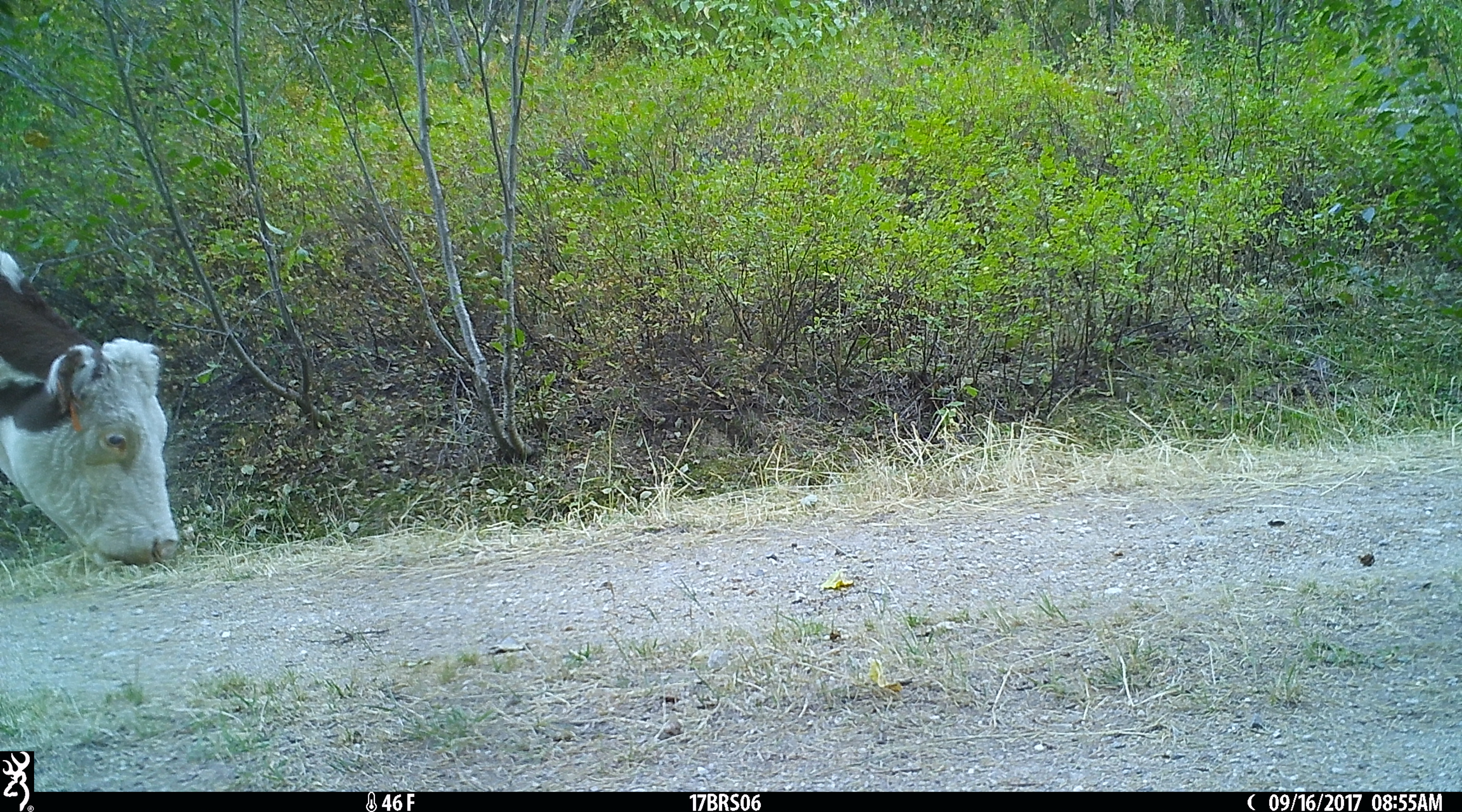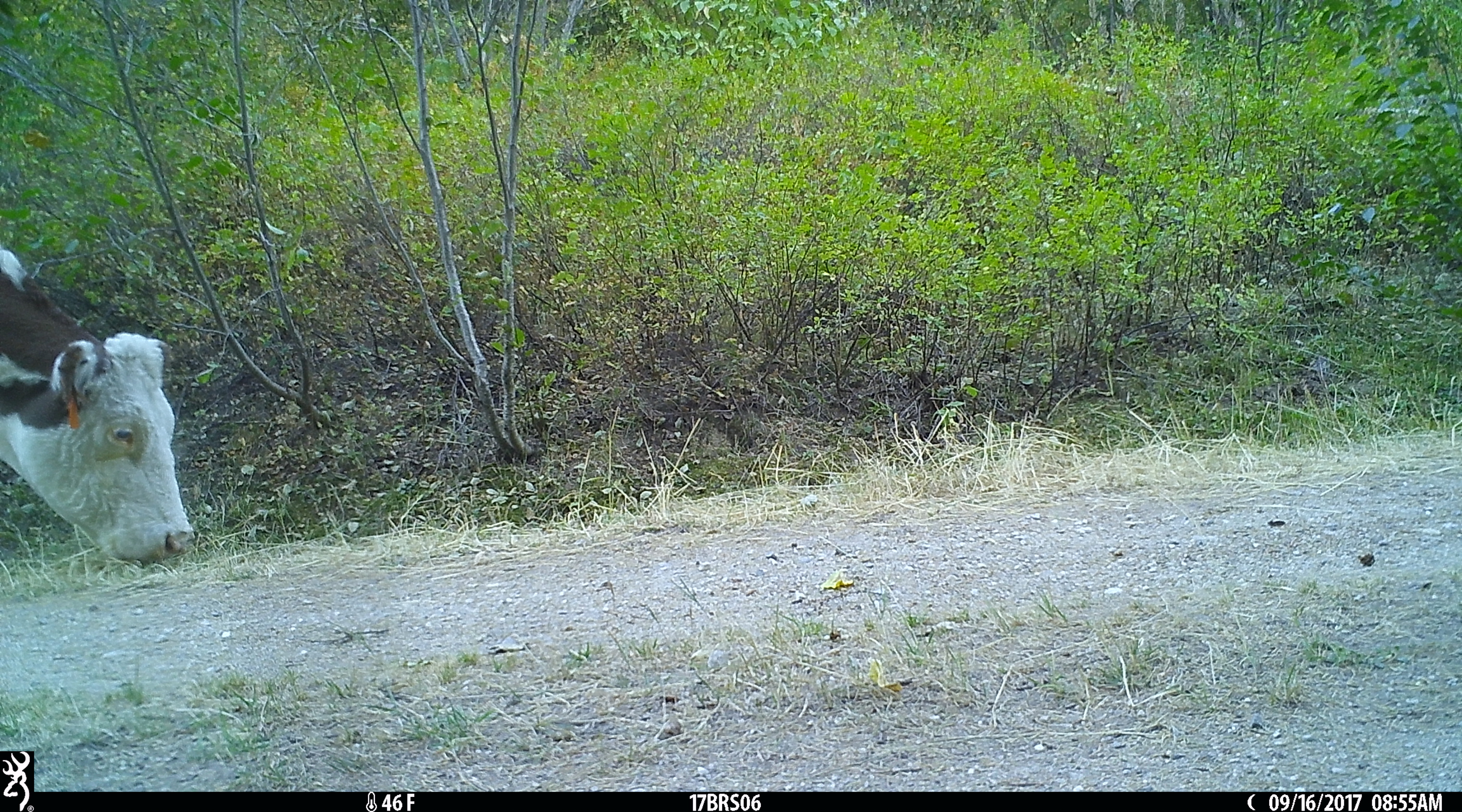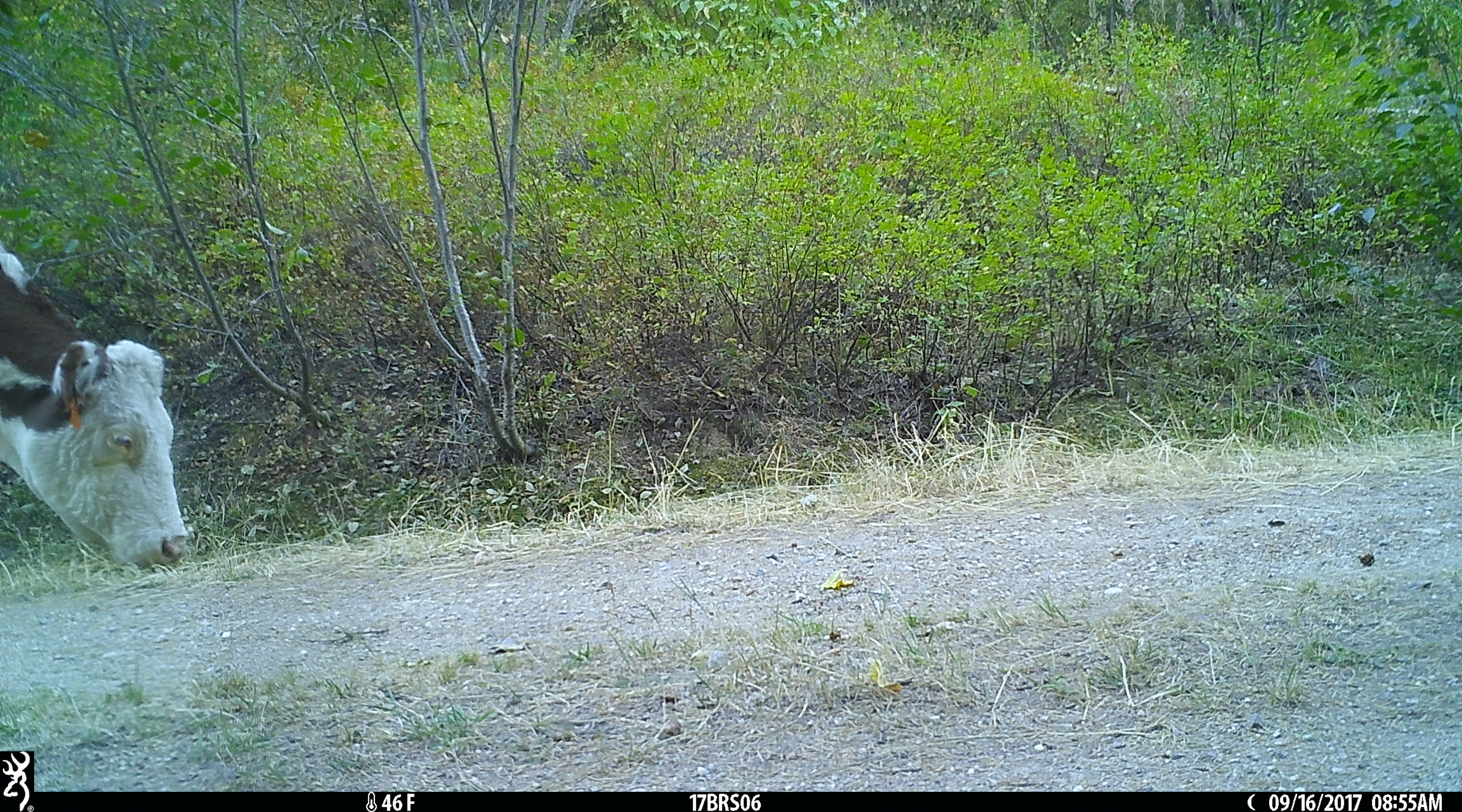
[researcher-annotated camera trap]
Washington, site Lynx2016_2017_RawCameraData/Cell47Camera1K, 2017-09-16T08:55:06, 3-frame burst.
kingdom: Animalia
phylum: Chordata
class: Mammalia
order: Artiodactyla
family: Bovidae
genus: Bos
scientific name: Bos taurus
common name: domestic cattle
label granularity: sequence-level